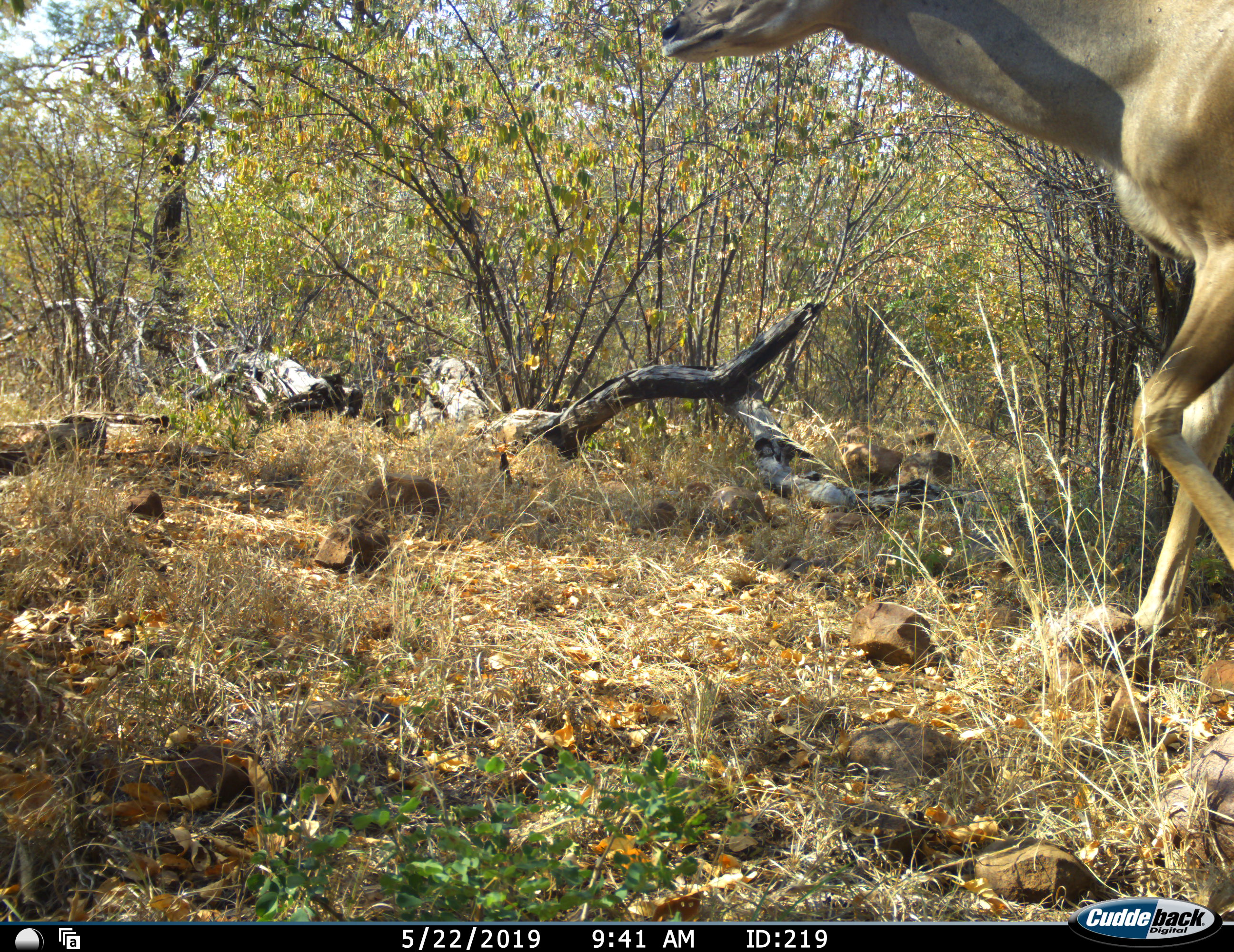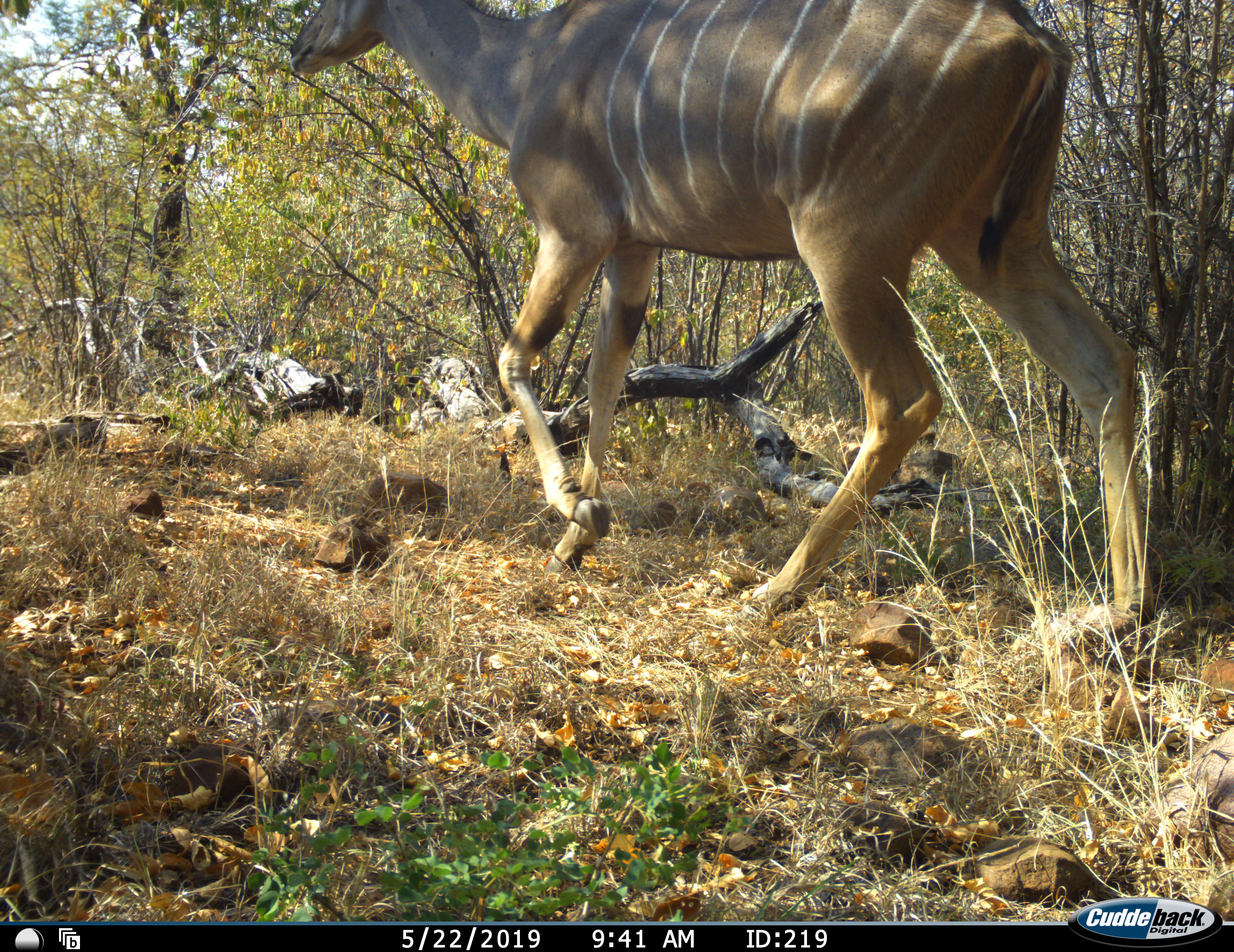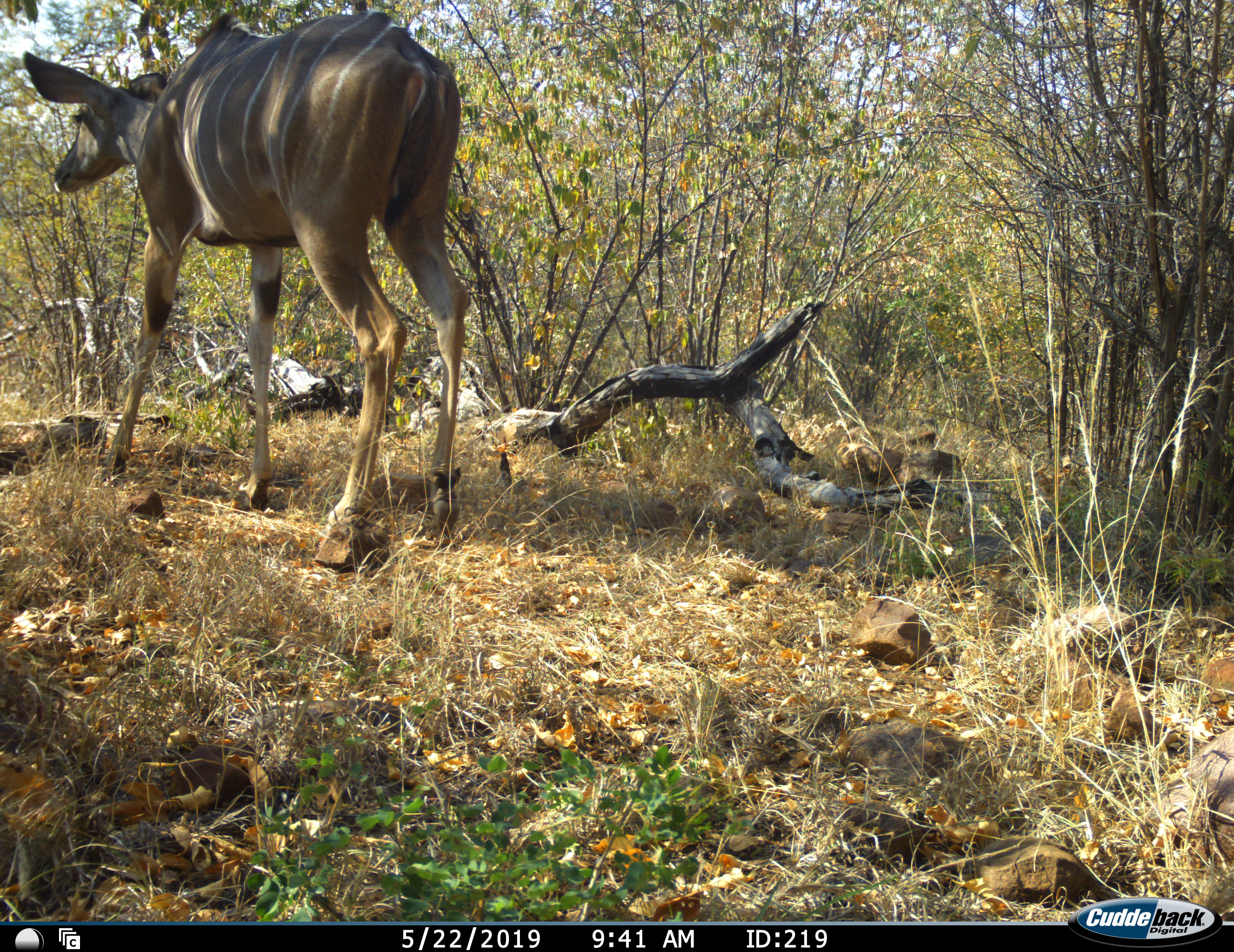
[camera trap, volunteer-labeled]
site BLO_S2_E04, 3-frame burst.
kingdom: Animalia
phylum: Chordata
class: Mammalia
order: Artiodactyla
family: Bovidae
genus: Tragelaphus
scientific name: Tragelaphus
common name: kudu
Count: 1.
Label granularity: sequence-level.